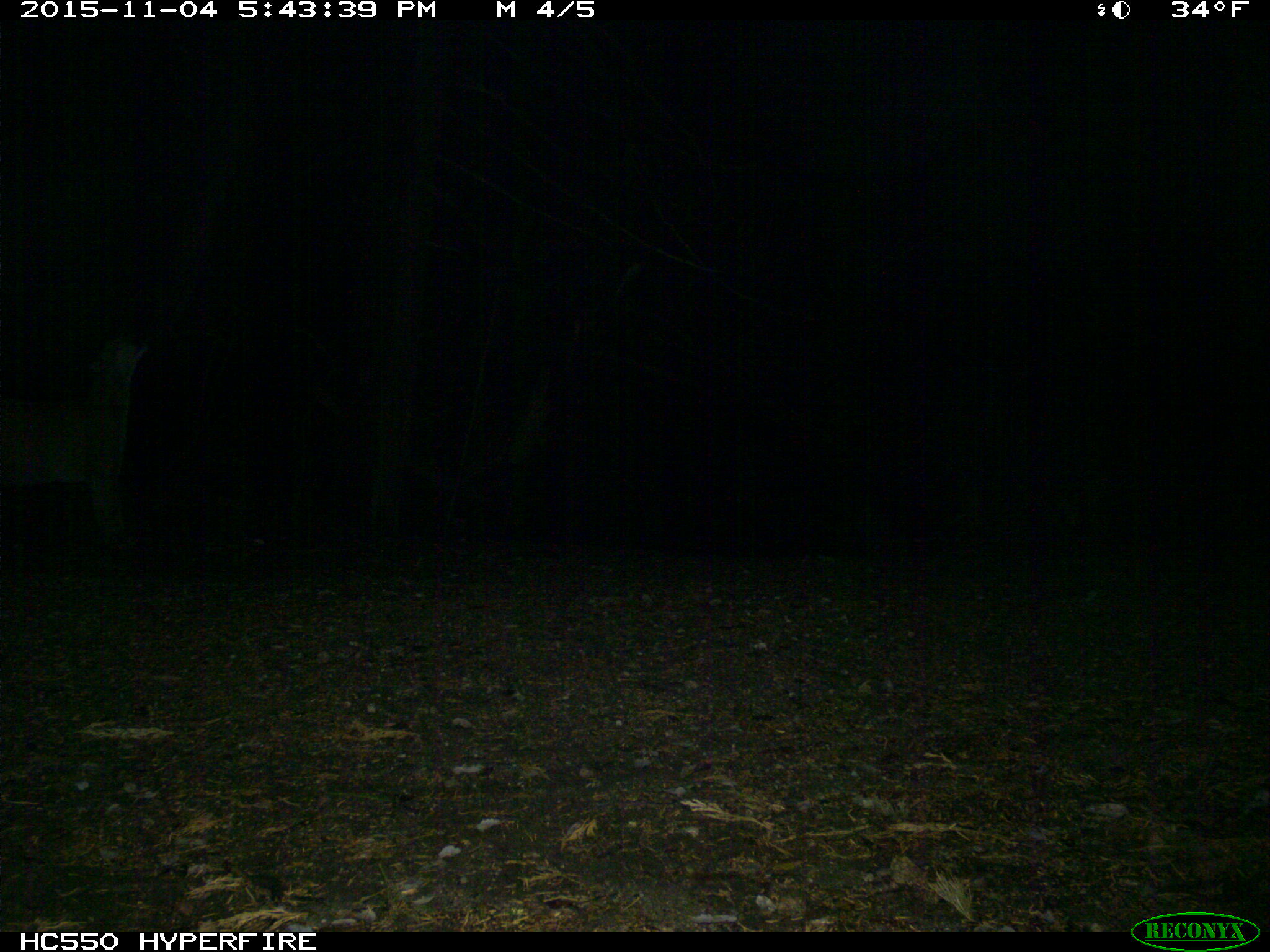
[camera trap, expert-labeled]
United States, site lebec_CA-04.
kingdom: Animalia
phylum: Chordata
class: Mammalia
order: Carnivora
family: Felidae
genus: Puma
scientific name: Puma concolor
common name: mountain lion